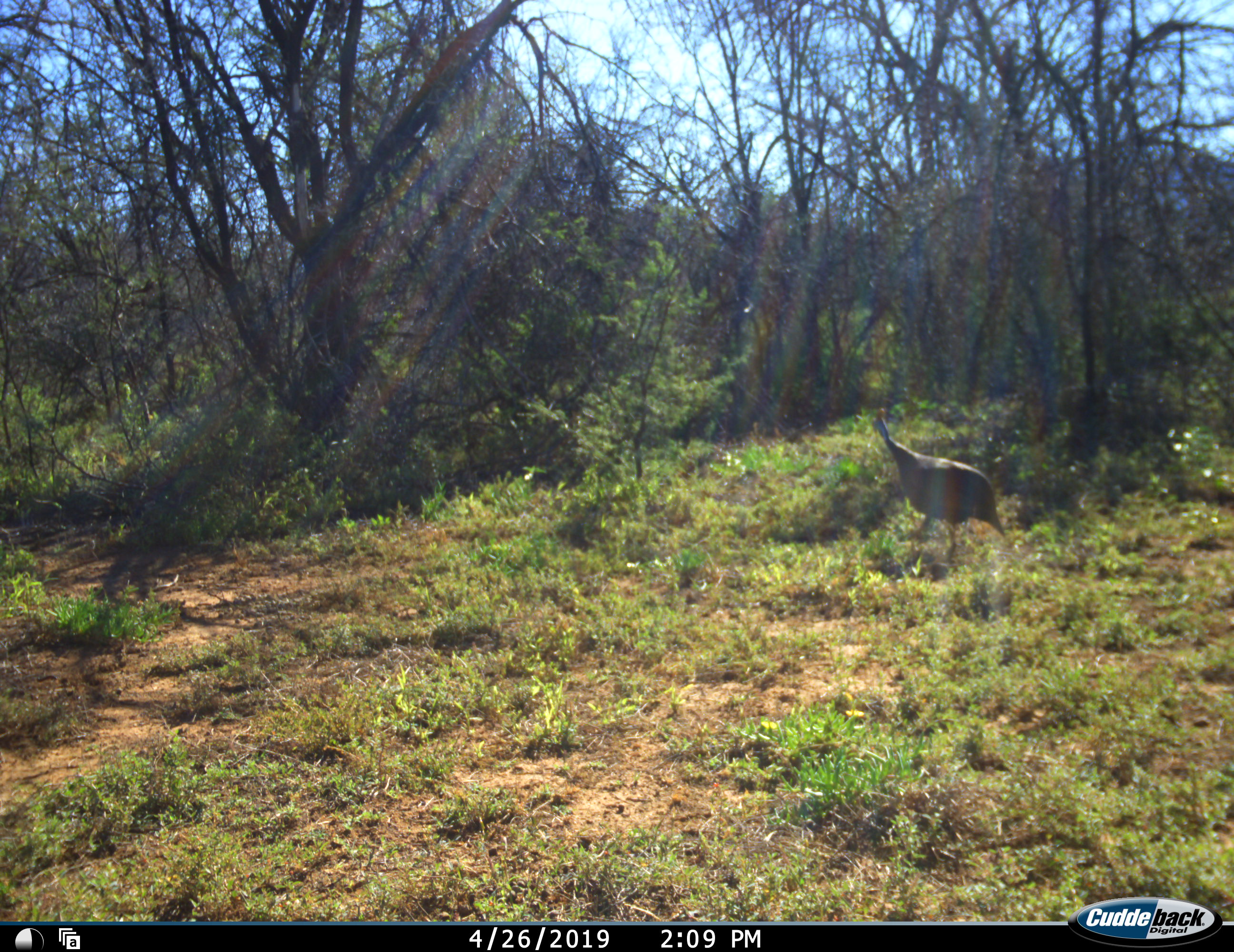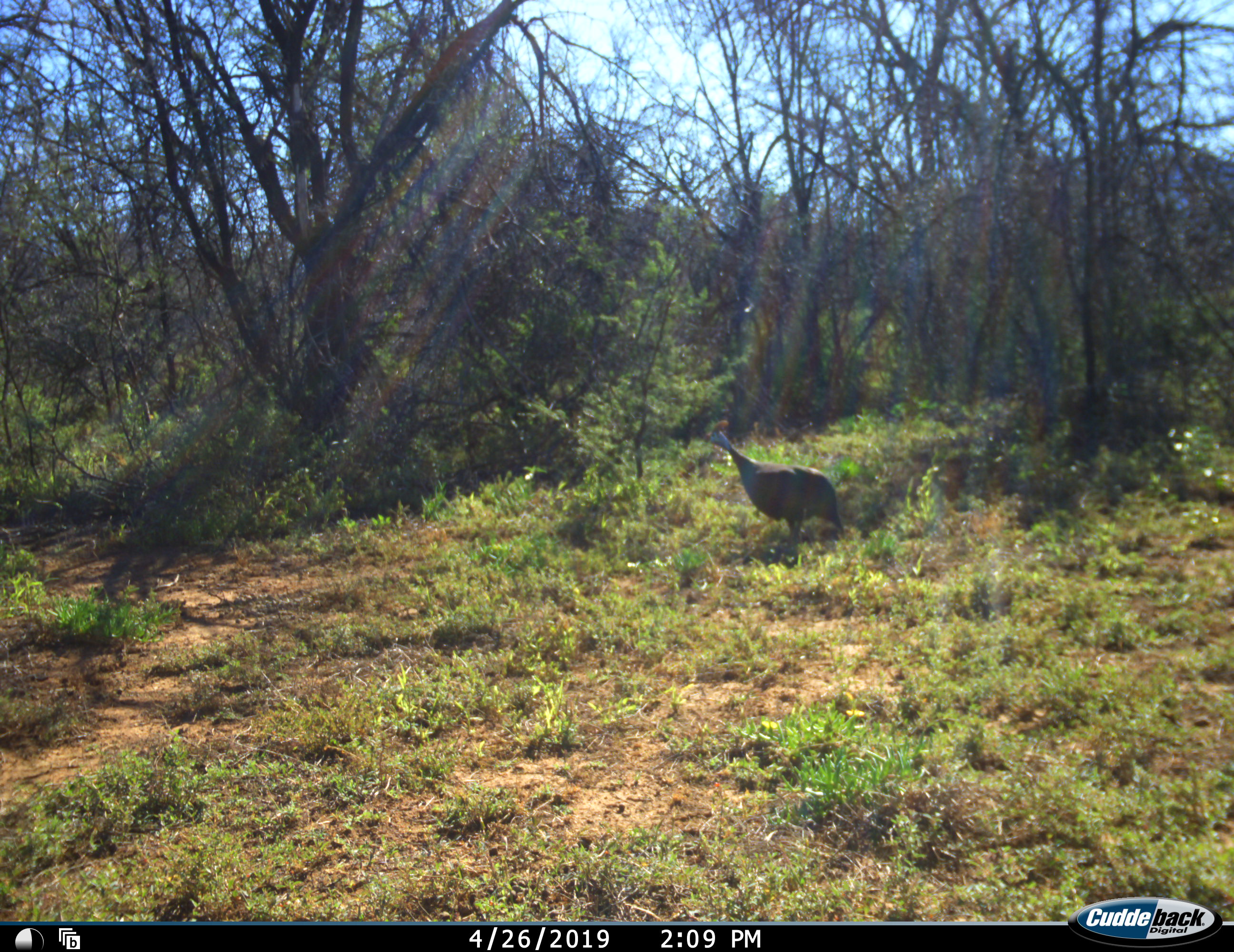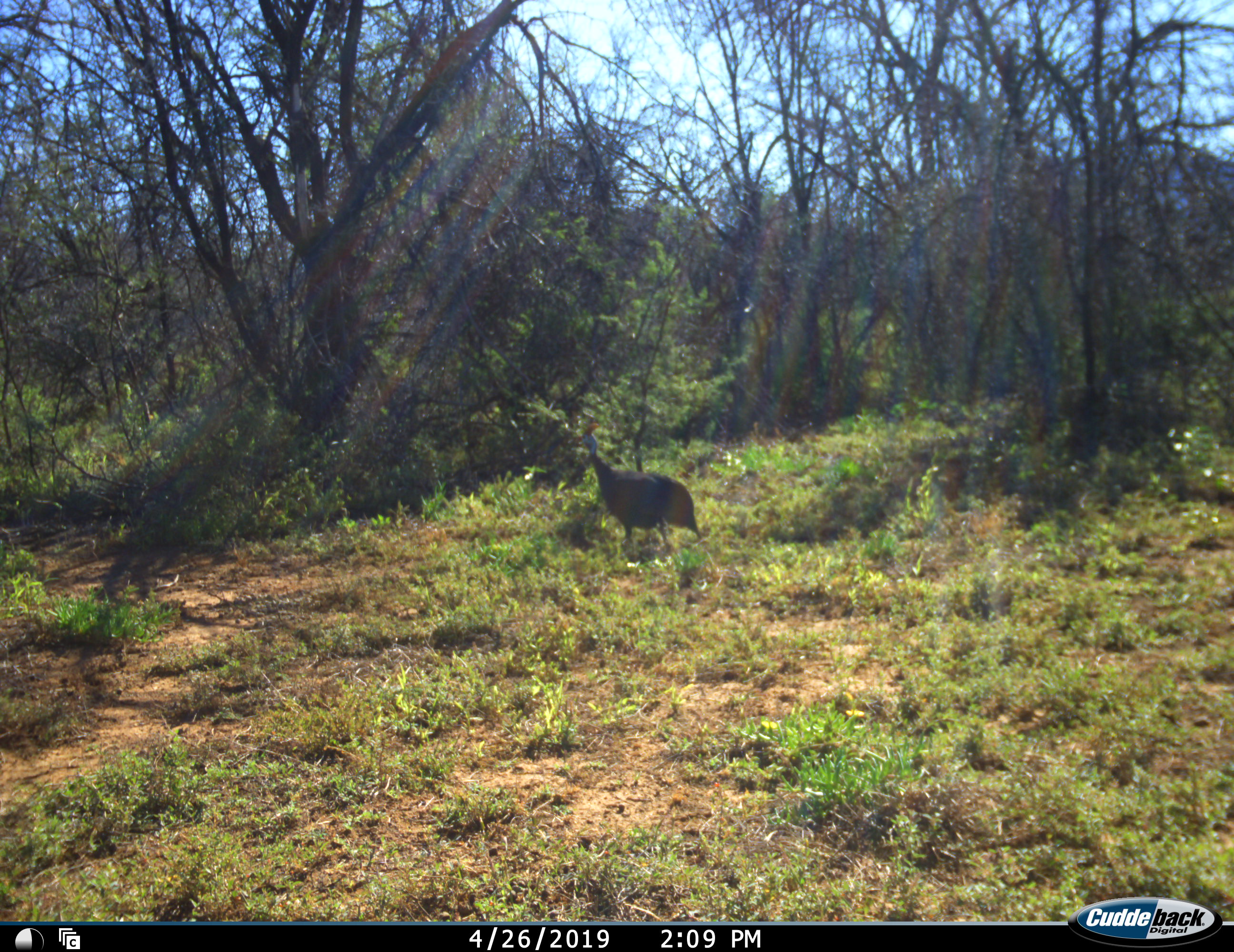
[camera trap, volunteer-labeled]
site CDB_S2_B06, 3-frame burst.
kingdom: Animalia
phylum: Chordata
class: Aves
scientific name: Aves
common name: bird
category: birdother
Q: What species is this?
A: Birdother (bird) (Aves).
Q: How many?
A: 1.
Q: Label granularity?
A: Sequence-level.